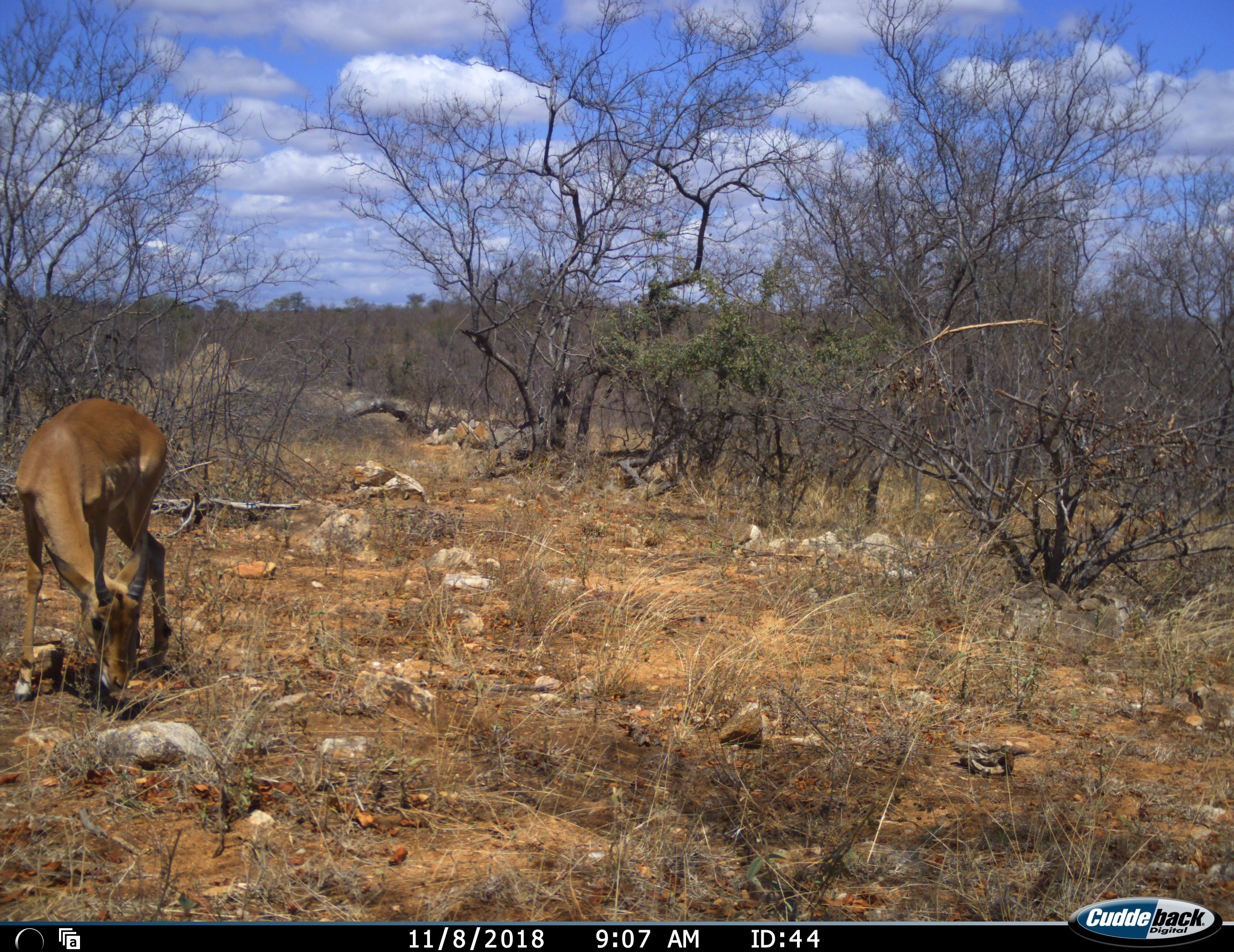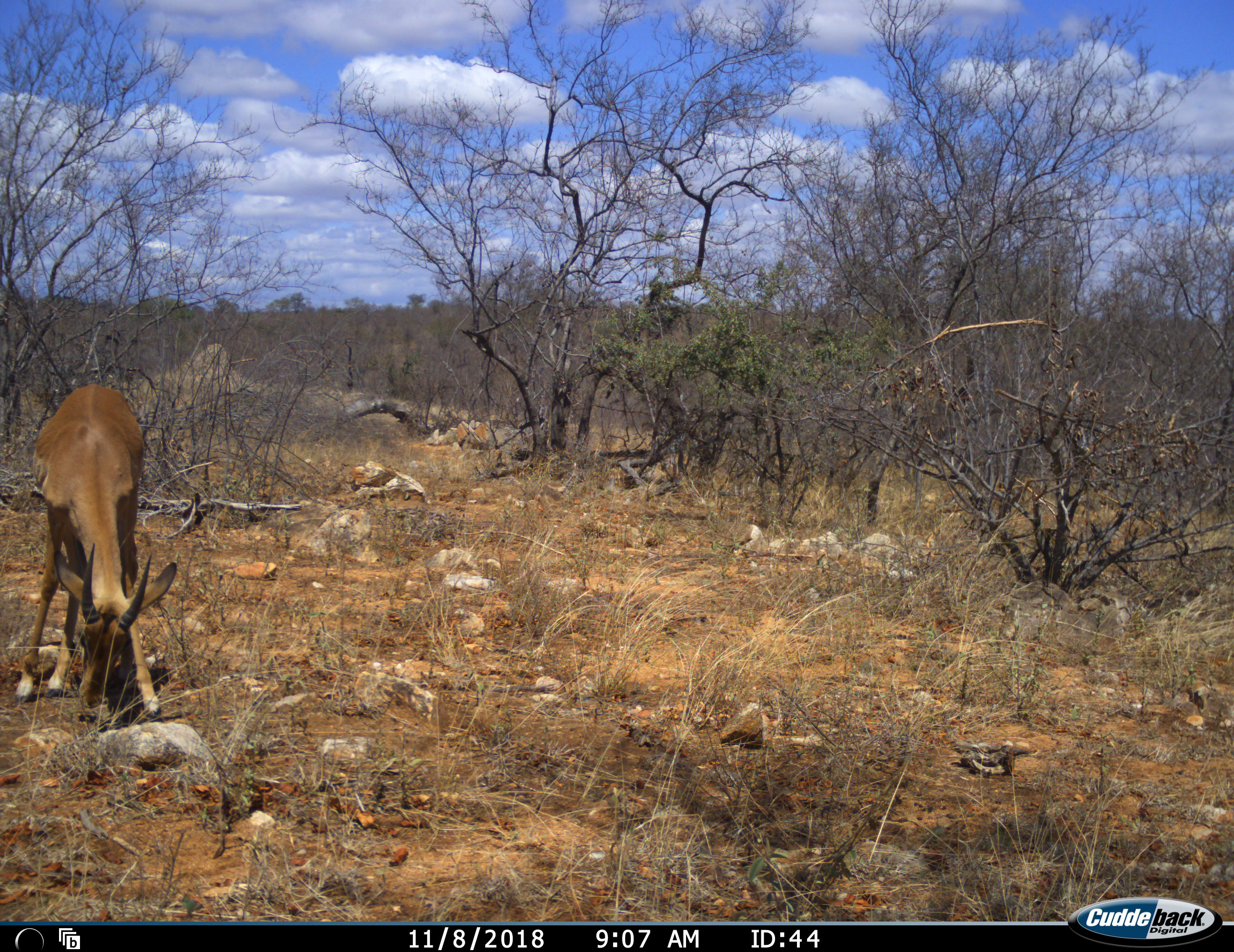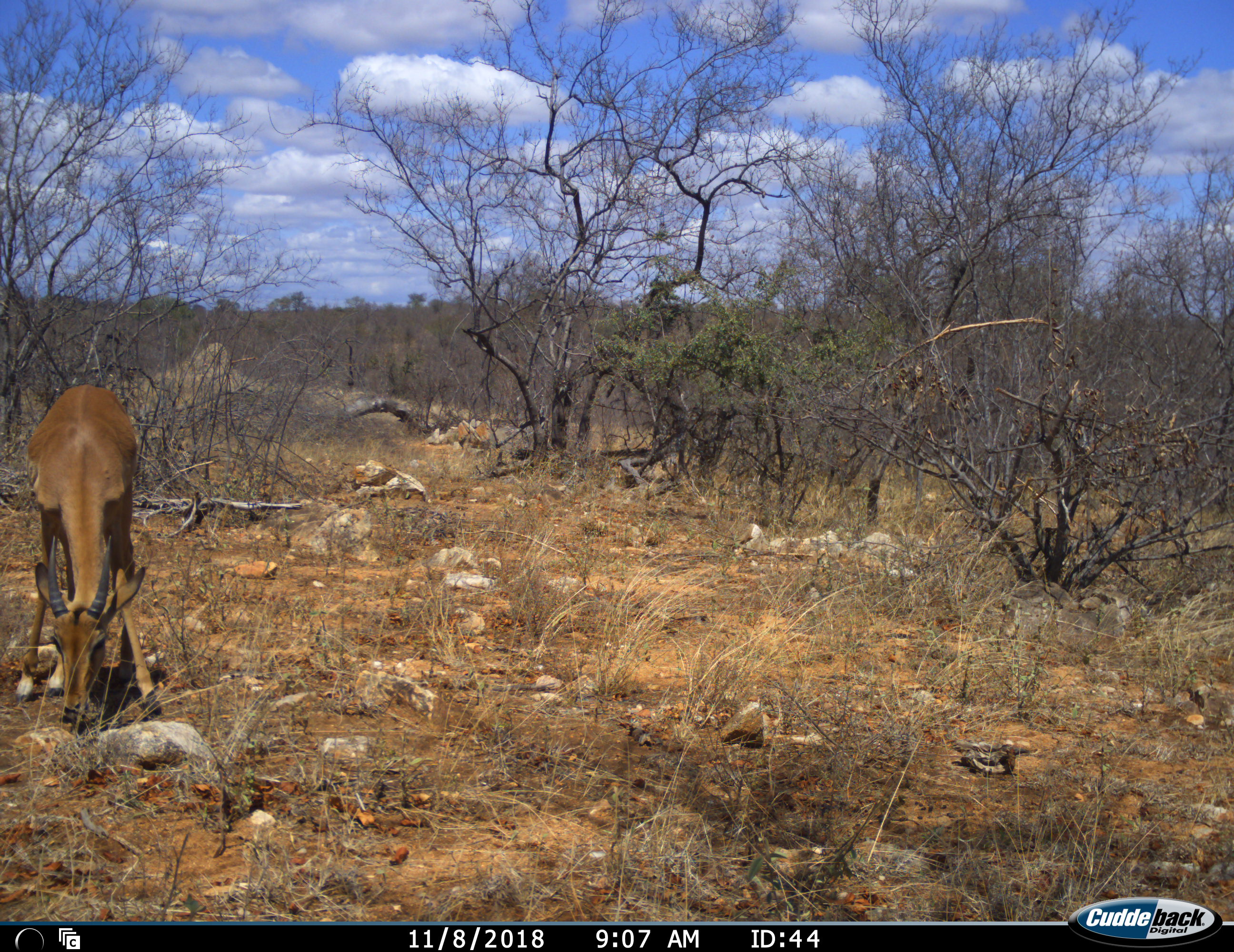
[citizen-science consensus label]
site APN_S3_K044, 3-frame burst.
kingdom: Animalia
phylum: Chordata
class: Mammalia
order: Artiodactyla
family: Bovidae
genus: Aepyceros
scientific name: Aepyceros melampus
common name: impala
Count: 1.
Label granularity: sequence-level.